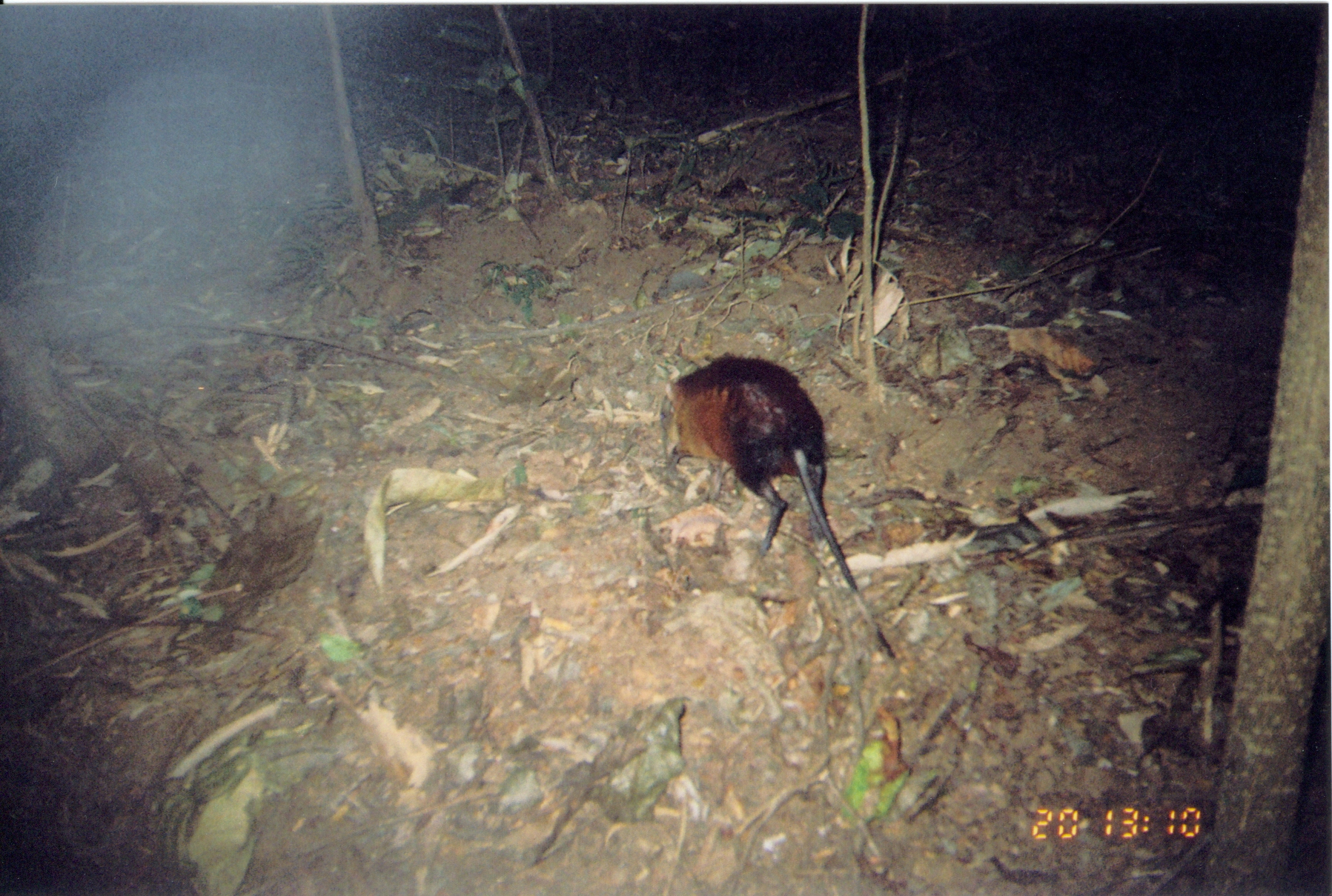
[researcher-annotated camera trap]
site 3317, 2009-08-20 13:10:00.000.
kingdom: Animalia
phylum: Chordata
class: Mammalia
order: Macroscelidea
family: Macroscelididae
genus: Rhynchocyon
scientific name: Rhynchocyon udzungwensis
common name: grey-faced sengi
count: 1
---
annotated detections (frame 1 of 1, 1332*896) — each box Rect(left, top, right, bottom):
rhynchocyon udzungwensis: Rect(664, 352, 896, 658)